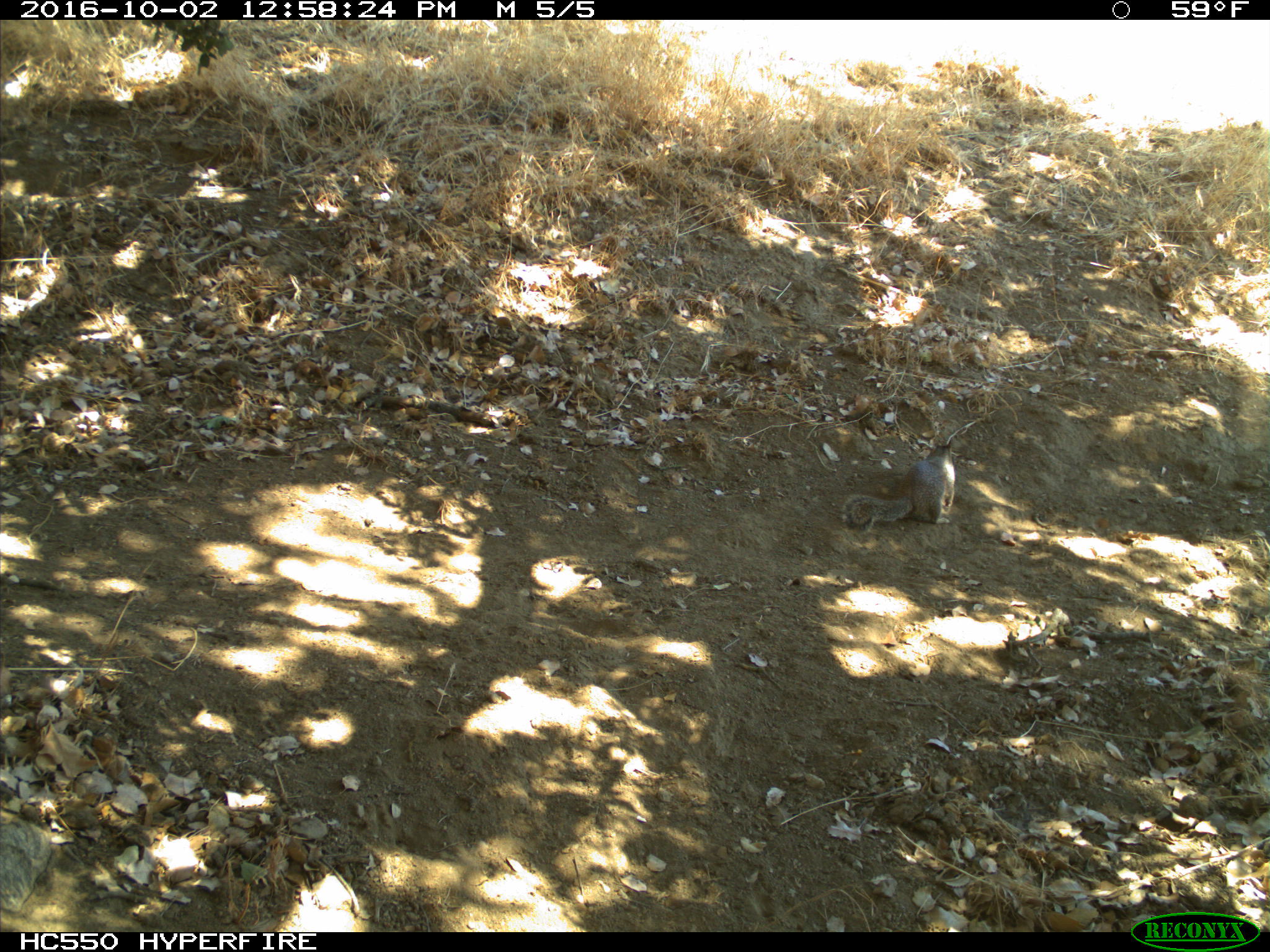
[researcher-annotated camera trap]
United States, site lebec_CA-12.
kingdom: Animalia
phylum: Chordata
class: Mammalia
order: Rodentia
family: Sciuridae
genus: Otospermophilus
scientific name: Otospermophilus beecheyi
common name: california ground squirrel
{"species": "Otospermophilus beecheyi (california ground squirrel)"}